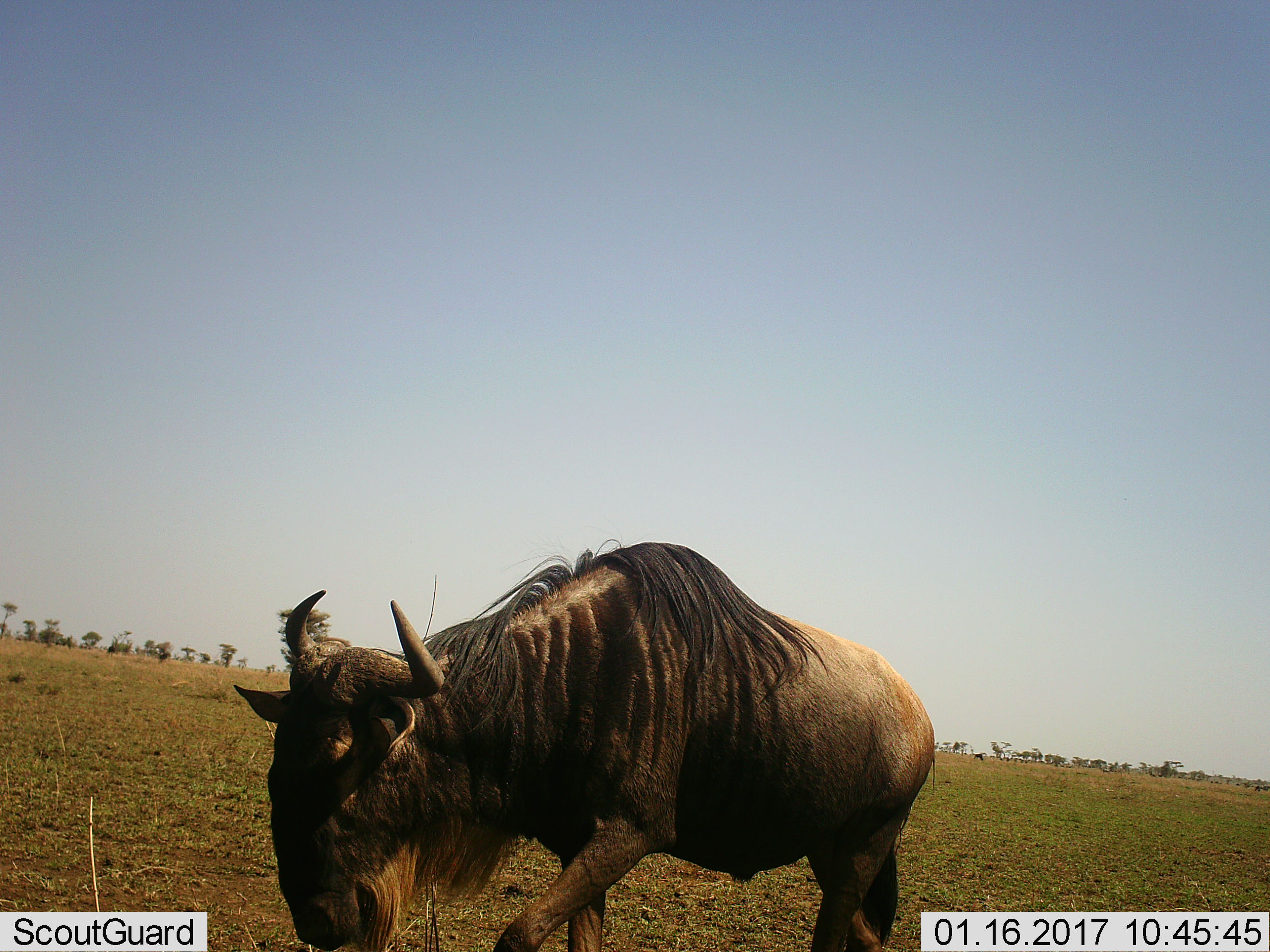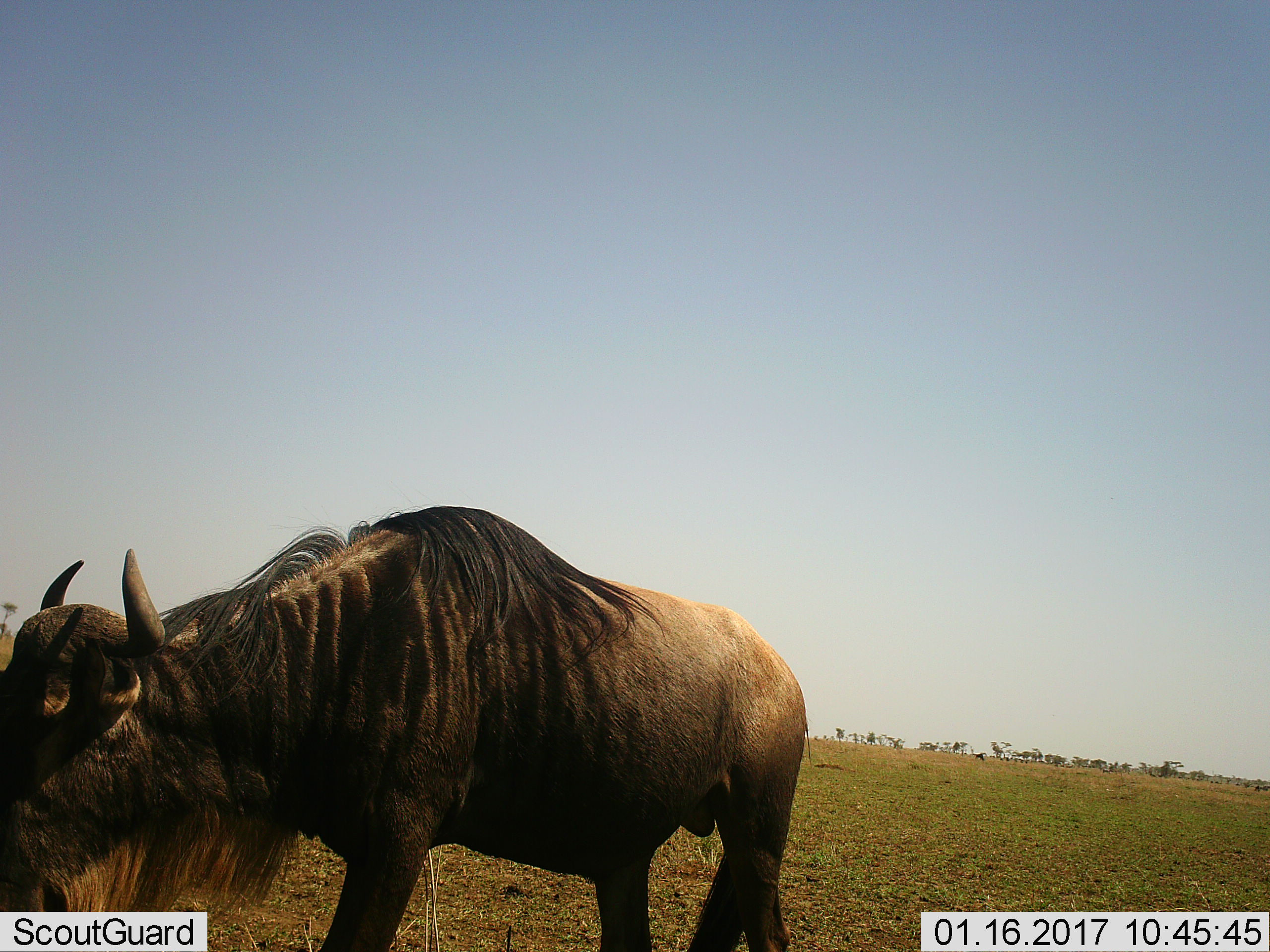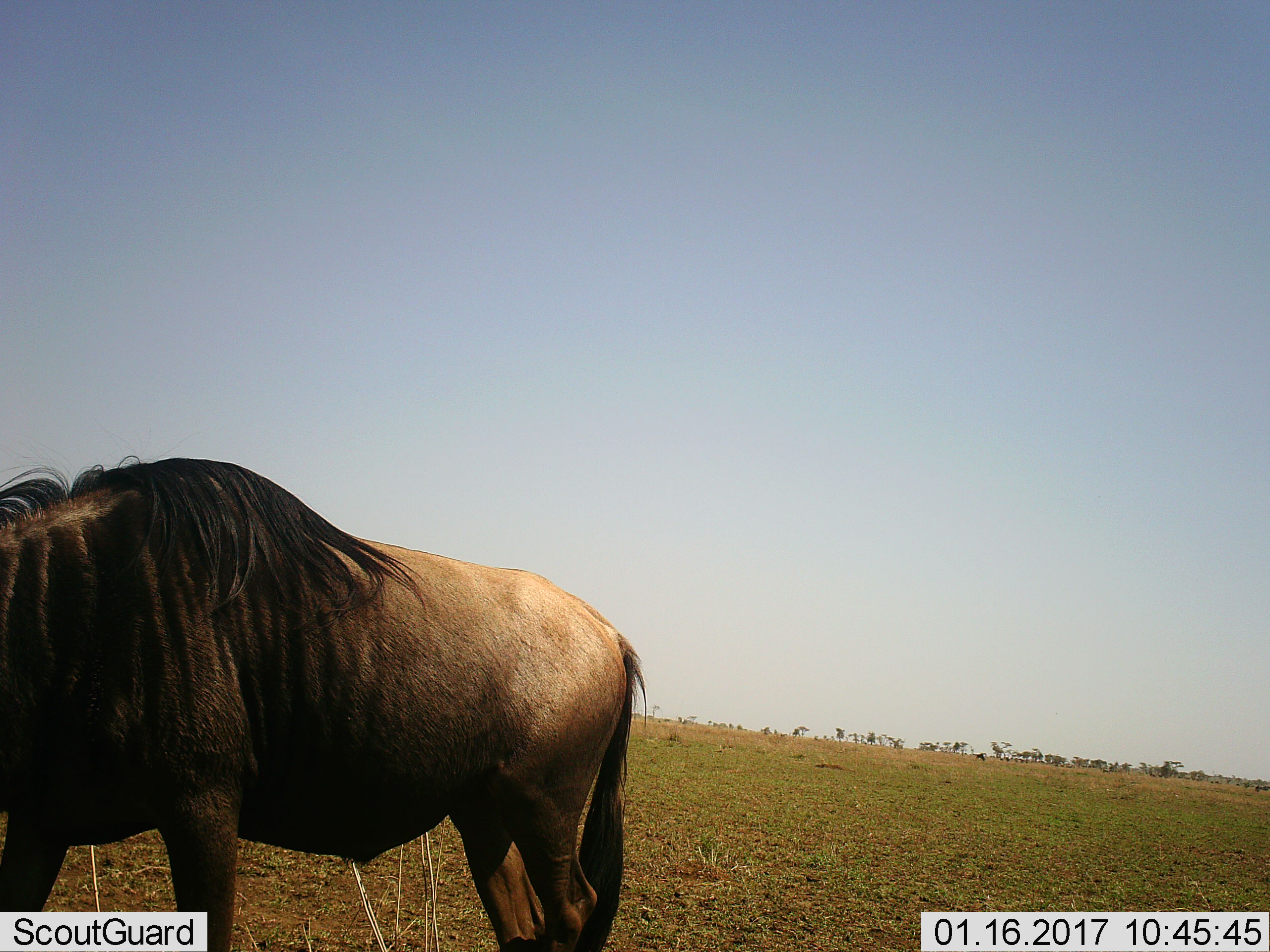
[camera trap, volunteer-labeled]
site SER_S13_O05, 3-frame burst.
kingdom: Animalia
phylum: Chordata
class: Mammalia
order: Artiodactyla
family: Bovidae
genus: Connochaetes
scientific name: Connochaetes taurinus taurinus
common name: blue wildebeest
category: wildebeestblue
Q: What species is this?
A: Wildebeestblue (blue wildebeest) (Connochaetes taurinus taurinus).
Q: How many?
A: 1.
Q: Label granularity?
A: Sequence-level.